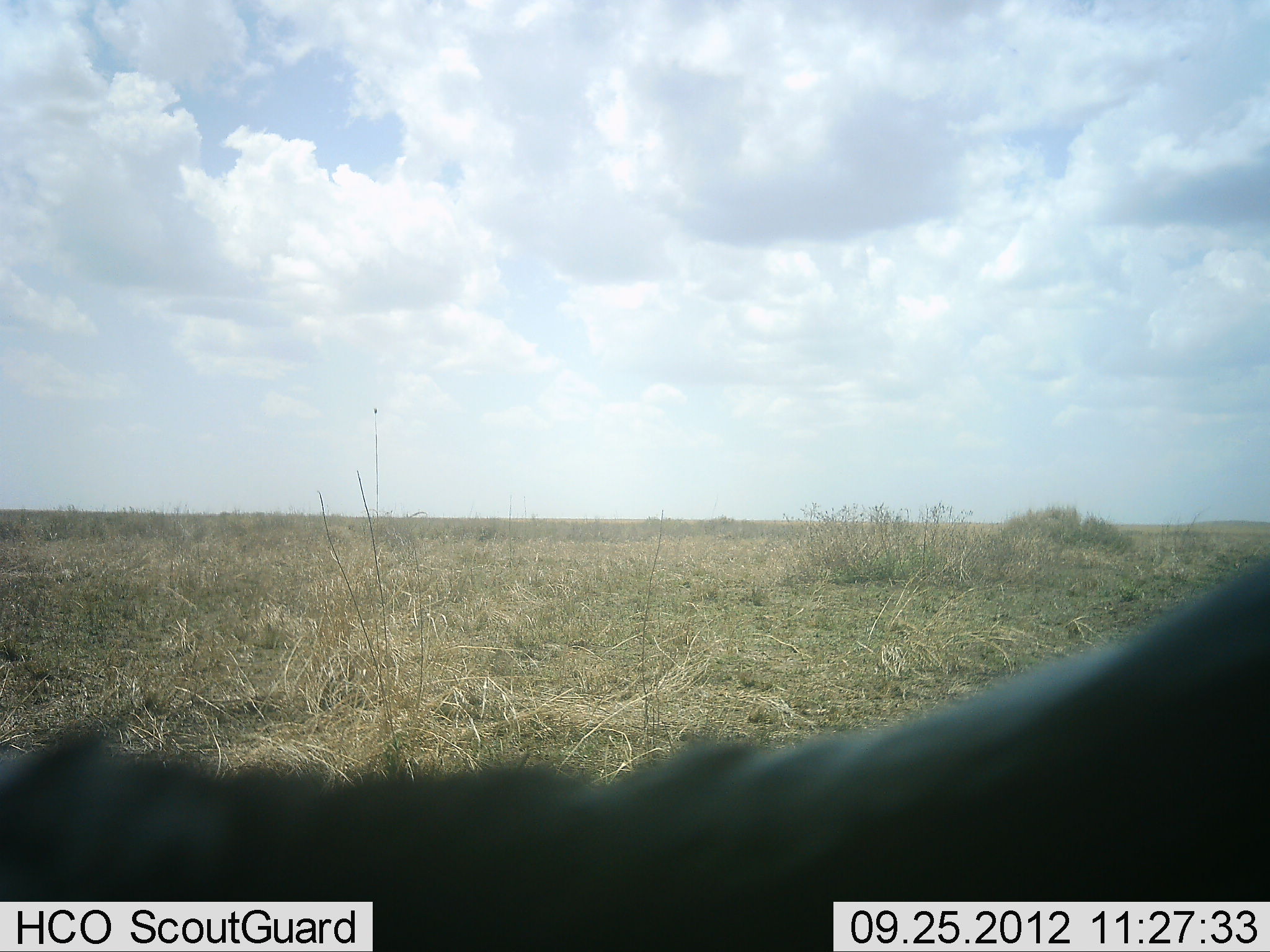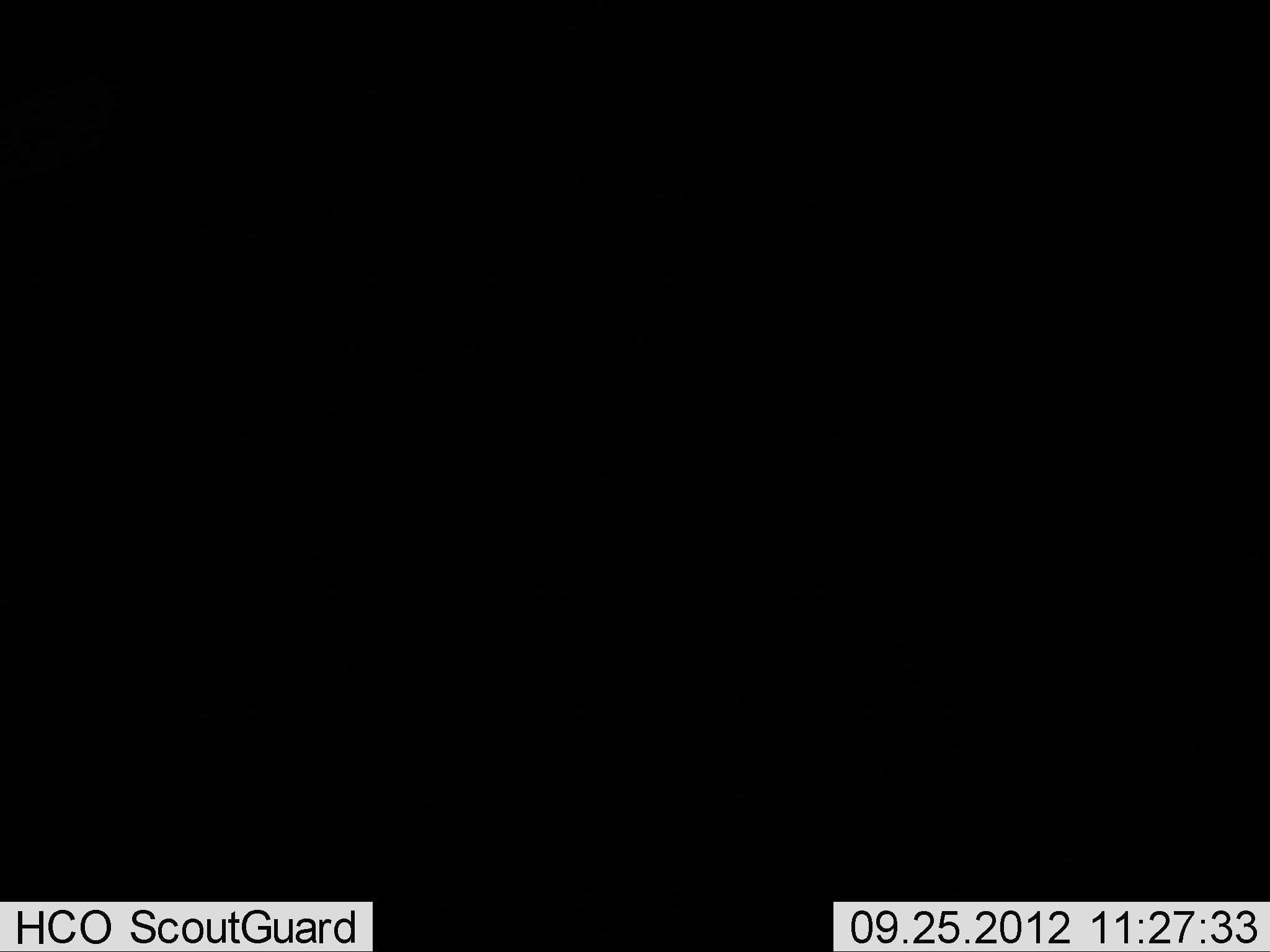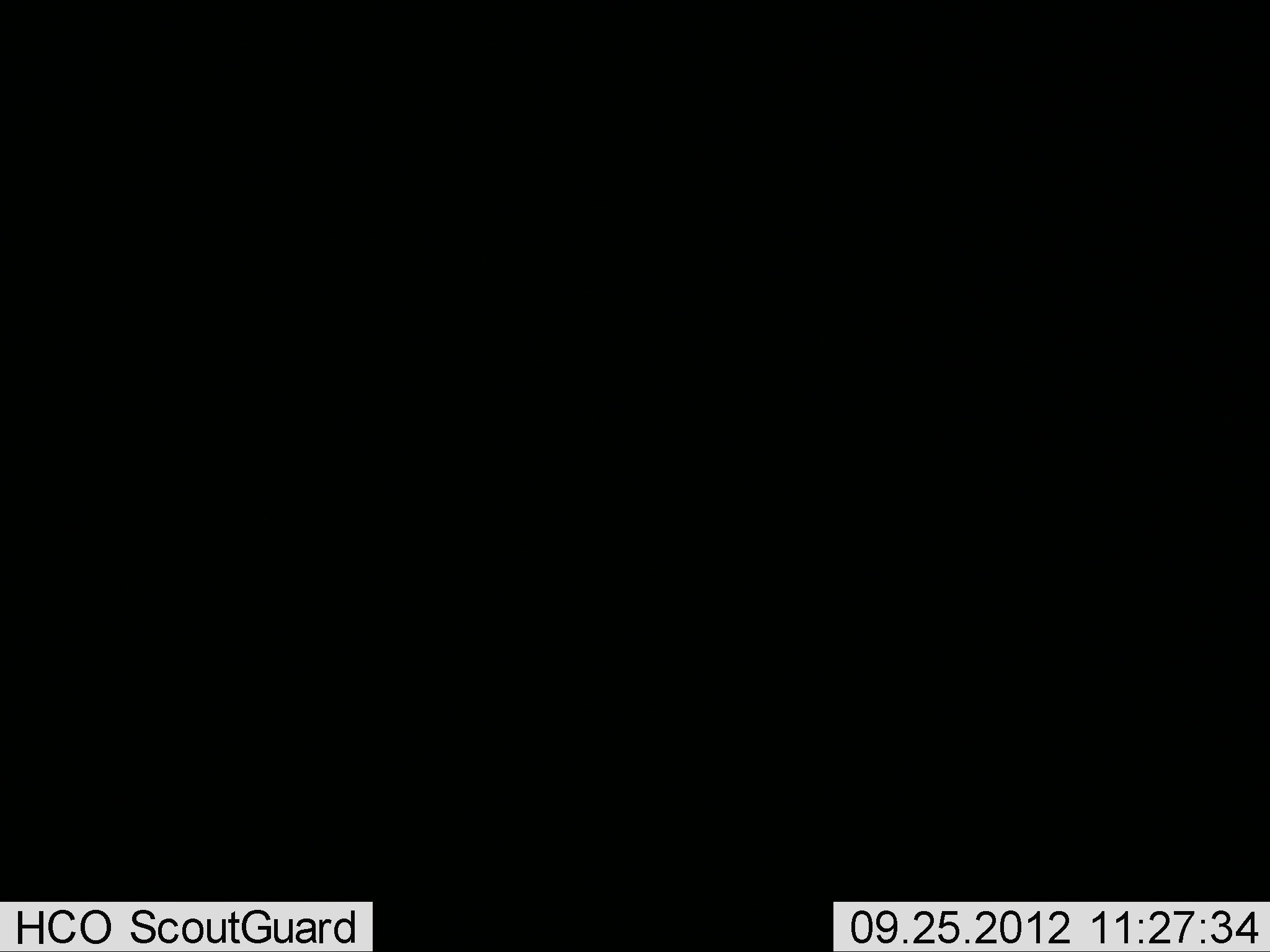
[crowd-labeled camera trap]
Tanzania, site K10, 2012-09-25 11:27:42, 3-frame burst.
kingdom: Animalia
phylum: Chordata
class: Mammalia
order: Artiodactyla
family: Bovidae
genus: Connochaetes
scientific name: Connochaetes taurinus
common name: blue wildebeest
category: wildebeest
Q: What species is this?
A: Wildebeest (blue wildebeest) (Connochaetes taurinus).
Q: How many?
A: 1.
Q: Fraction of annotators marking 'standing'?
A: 50%.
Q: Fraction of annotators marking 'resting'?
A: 0%.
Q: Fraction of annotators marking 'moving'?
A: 50%.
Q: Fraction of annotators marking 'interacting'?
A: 0%.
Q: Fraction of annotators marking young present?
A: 0%.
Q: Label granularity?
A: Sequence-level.